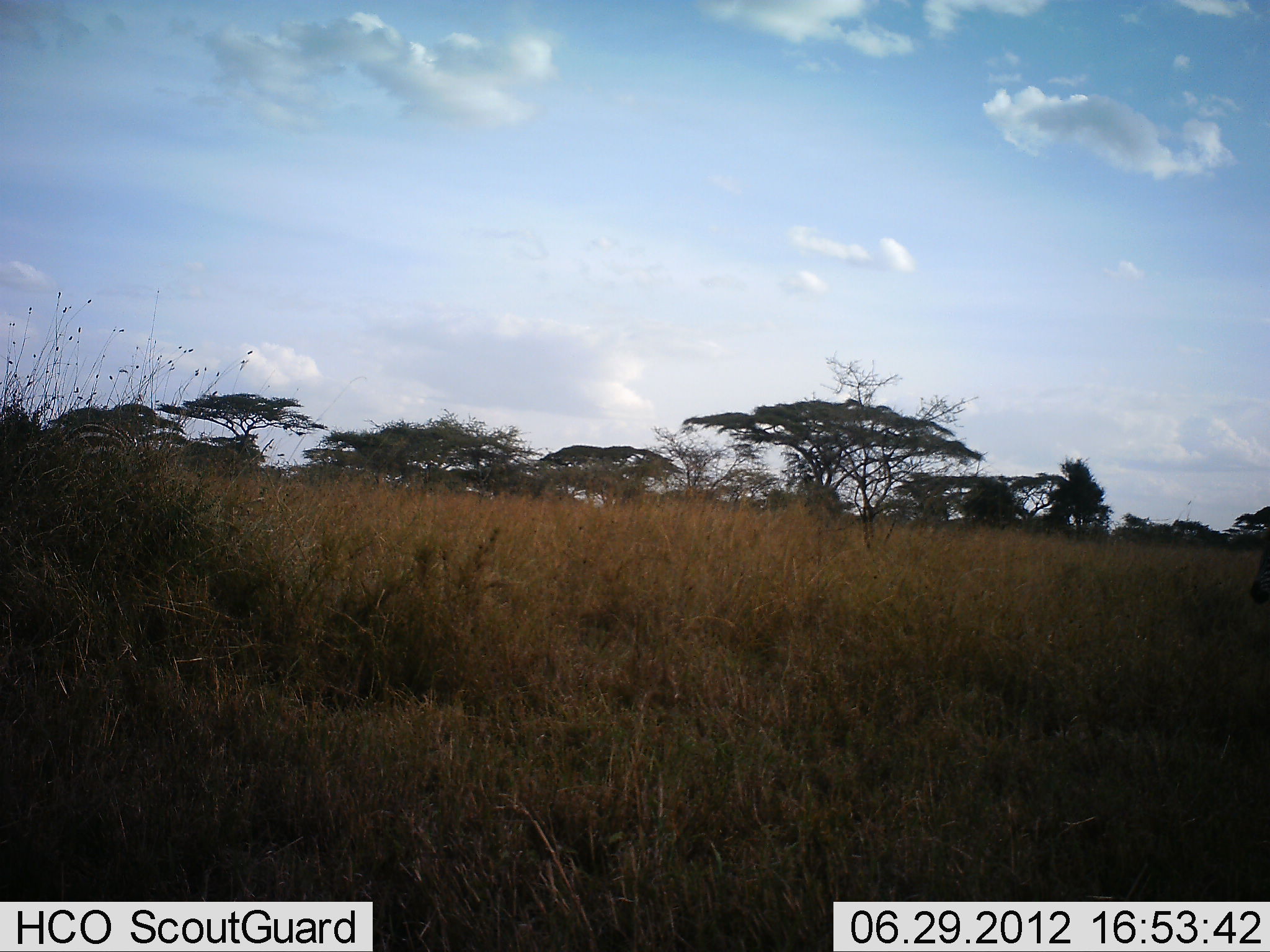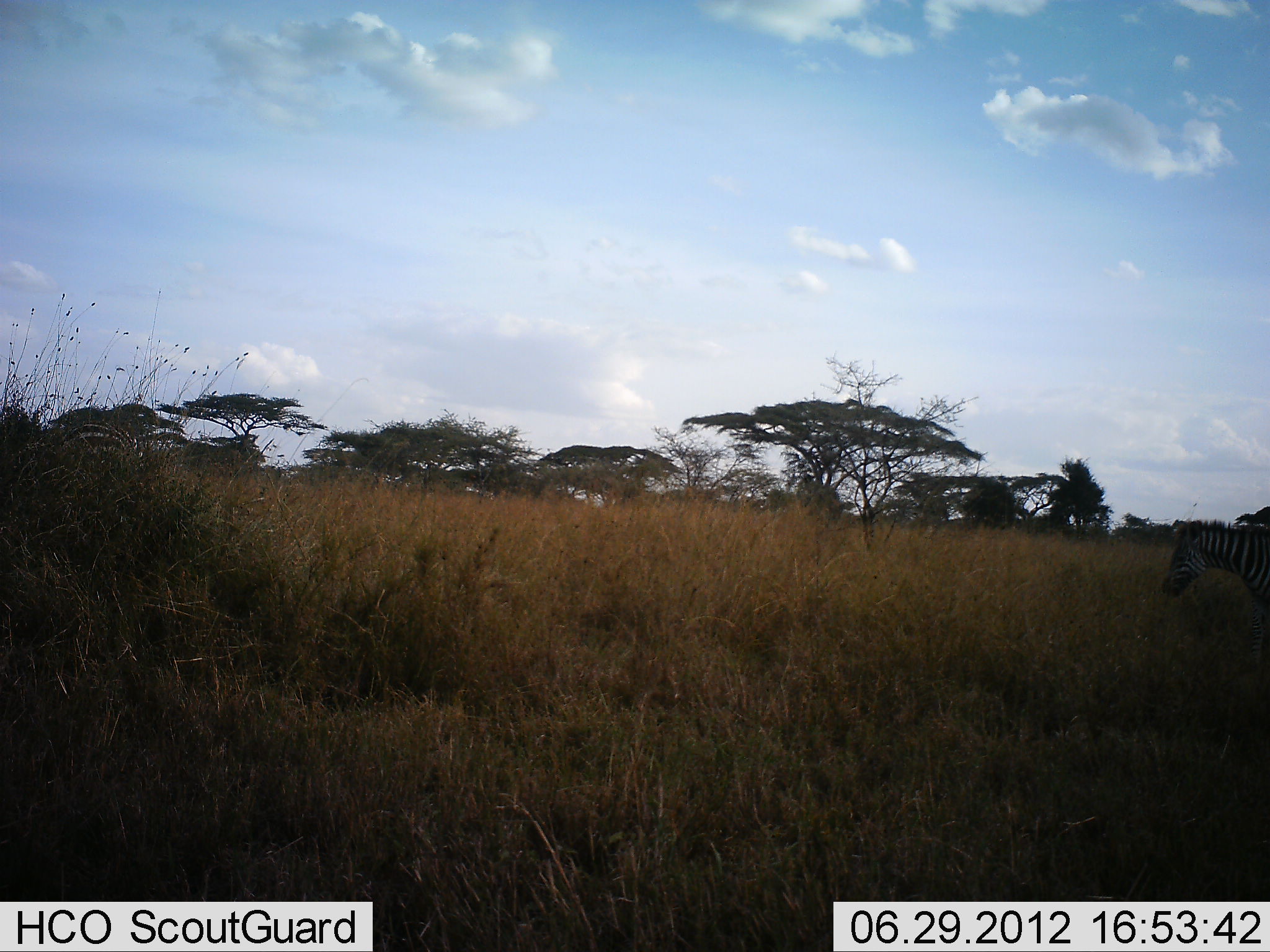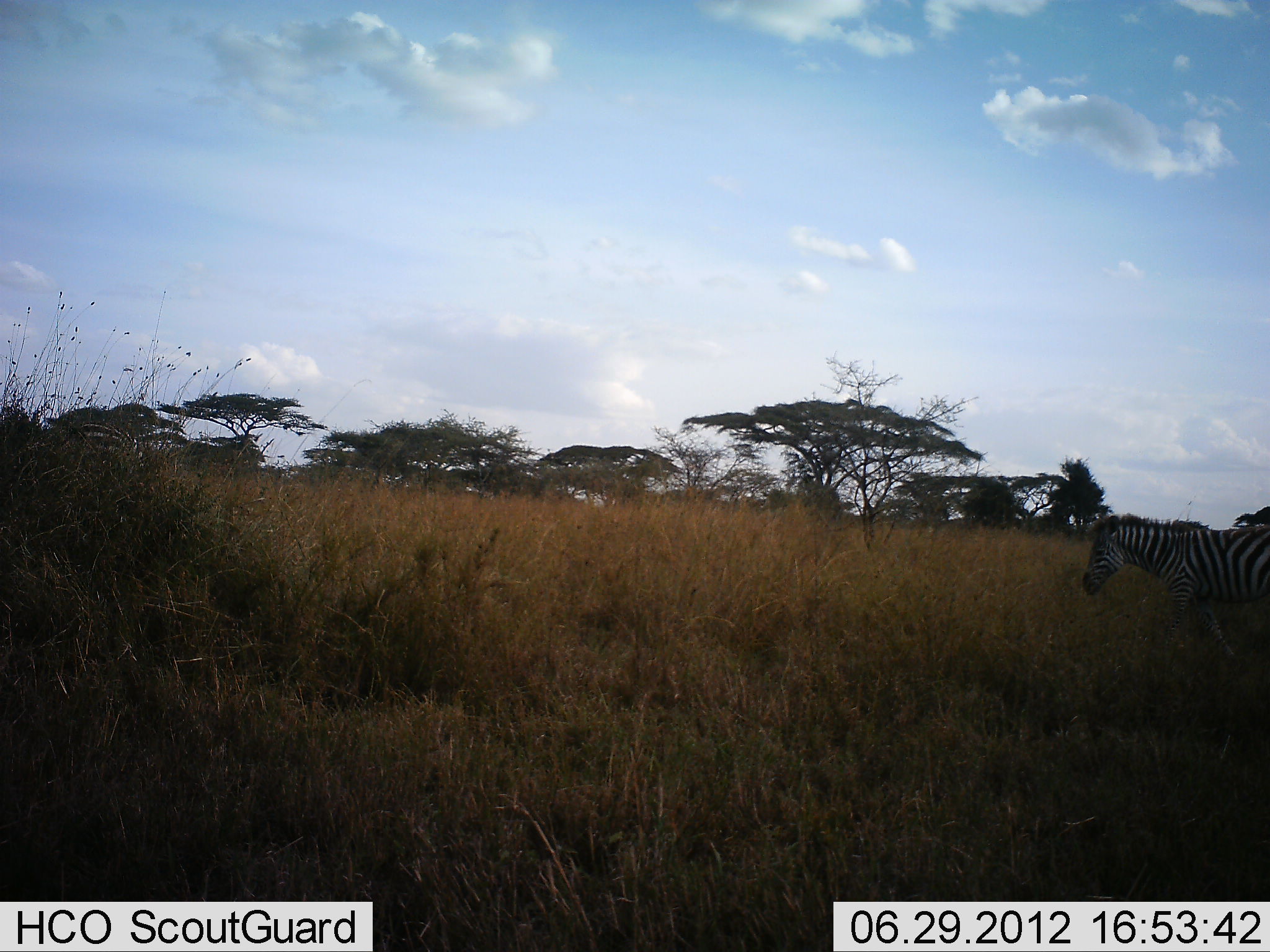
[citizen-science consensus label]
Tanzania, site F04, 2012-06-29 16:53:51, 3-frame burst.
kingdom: Animalia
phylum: Chordata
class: Mammalia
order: Perissodactyla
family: Equidae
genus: Equus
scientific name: Equus quagga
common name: plains zebra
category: zebra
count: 2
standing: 30%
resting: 0%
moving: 80%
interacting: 0%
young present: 0%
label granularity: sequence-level